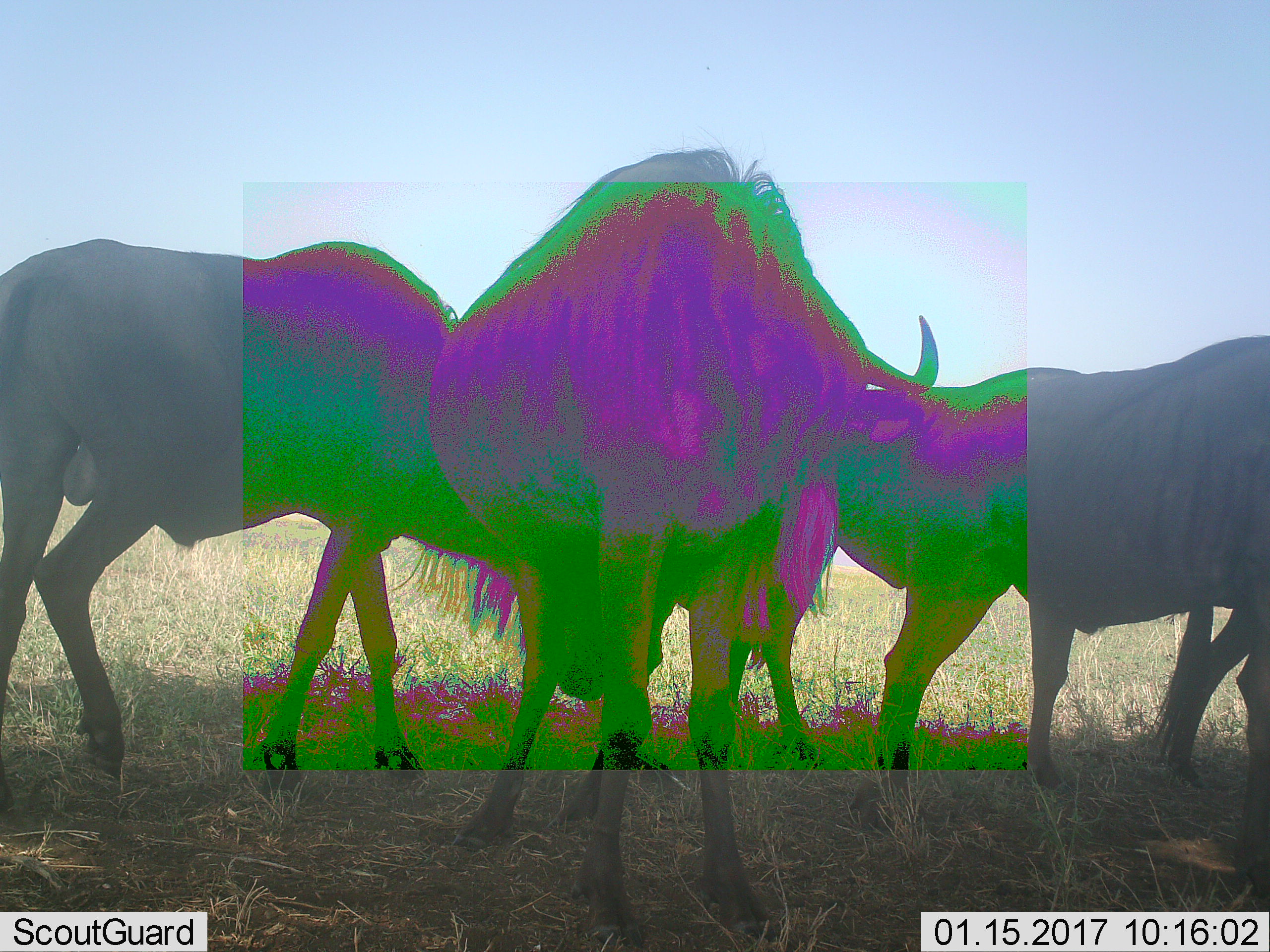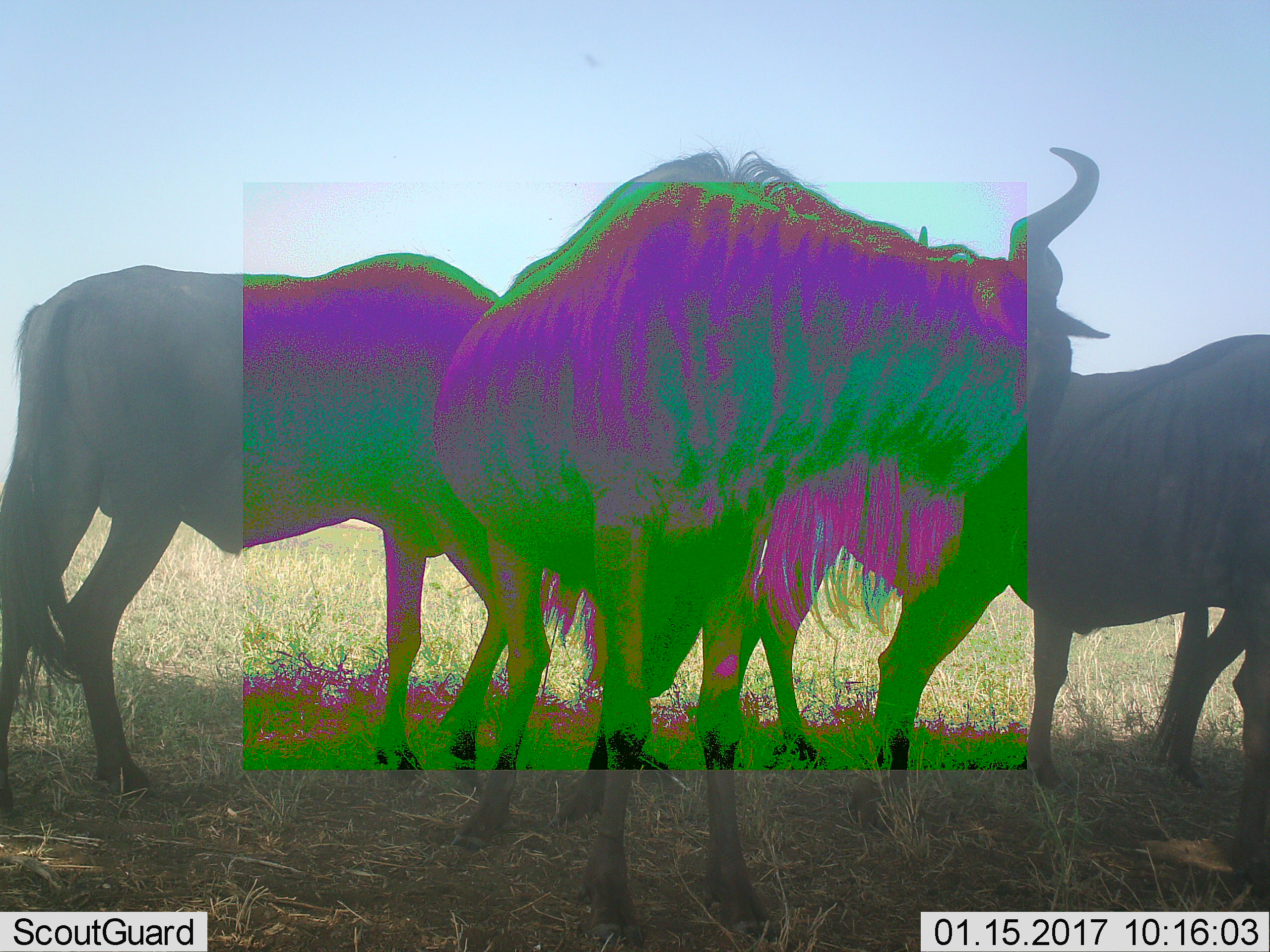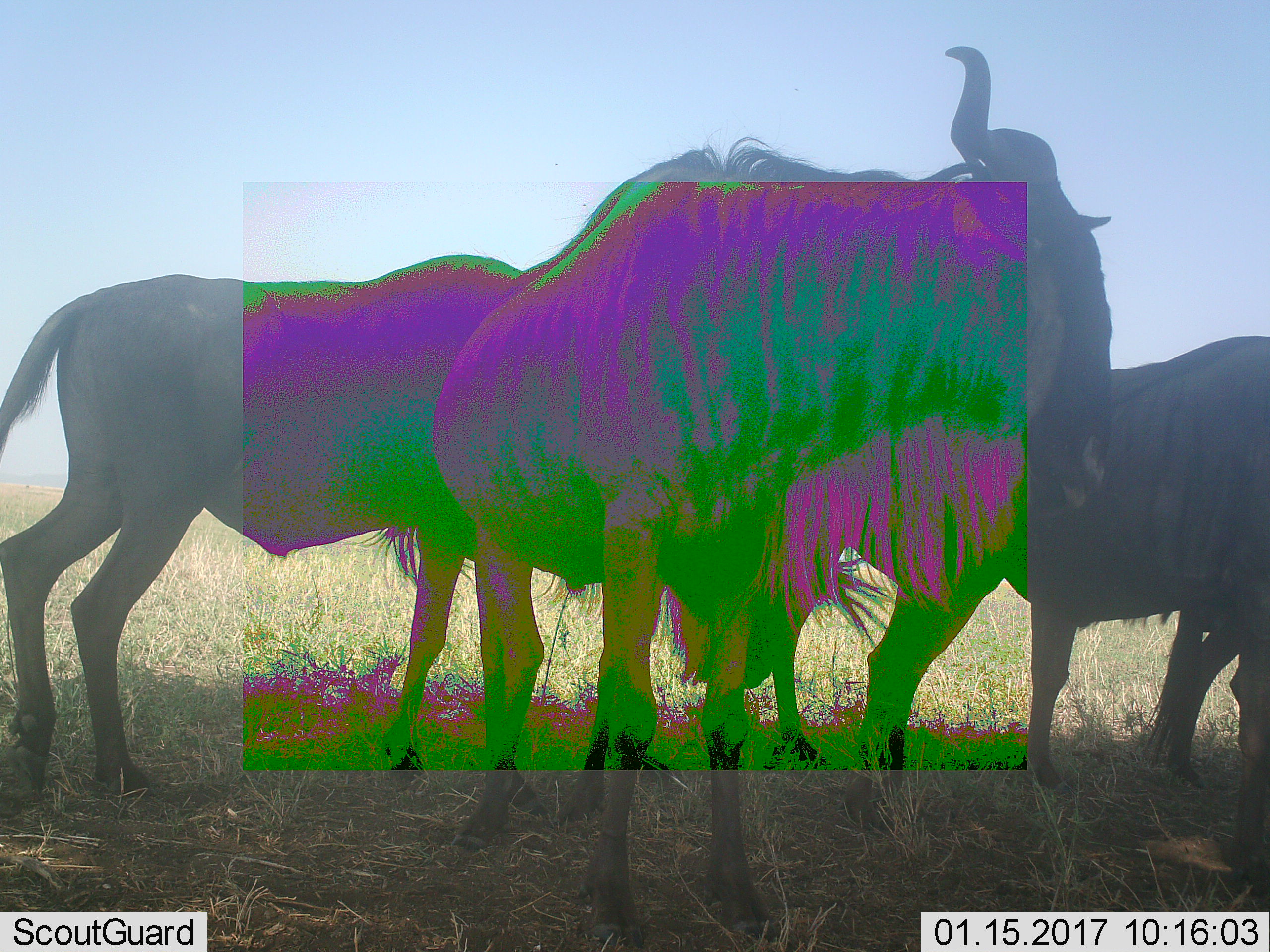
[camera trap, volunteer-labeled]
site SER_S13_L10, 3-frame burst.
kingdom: Animalia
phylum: Chordata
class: Mammalia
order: Artiodactyla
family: Bovidae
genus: Connochaetes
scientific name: Connochaetes taurinus taurinus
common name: blue wildebeest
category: wildebeestblue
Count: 3.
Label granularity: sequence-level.